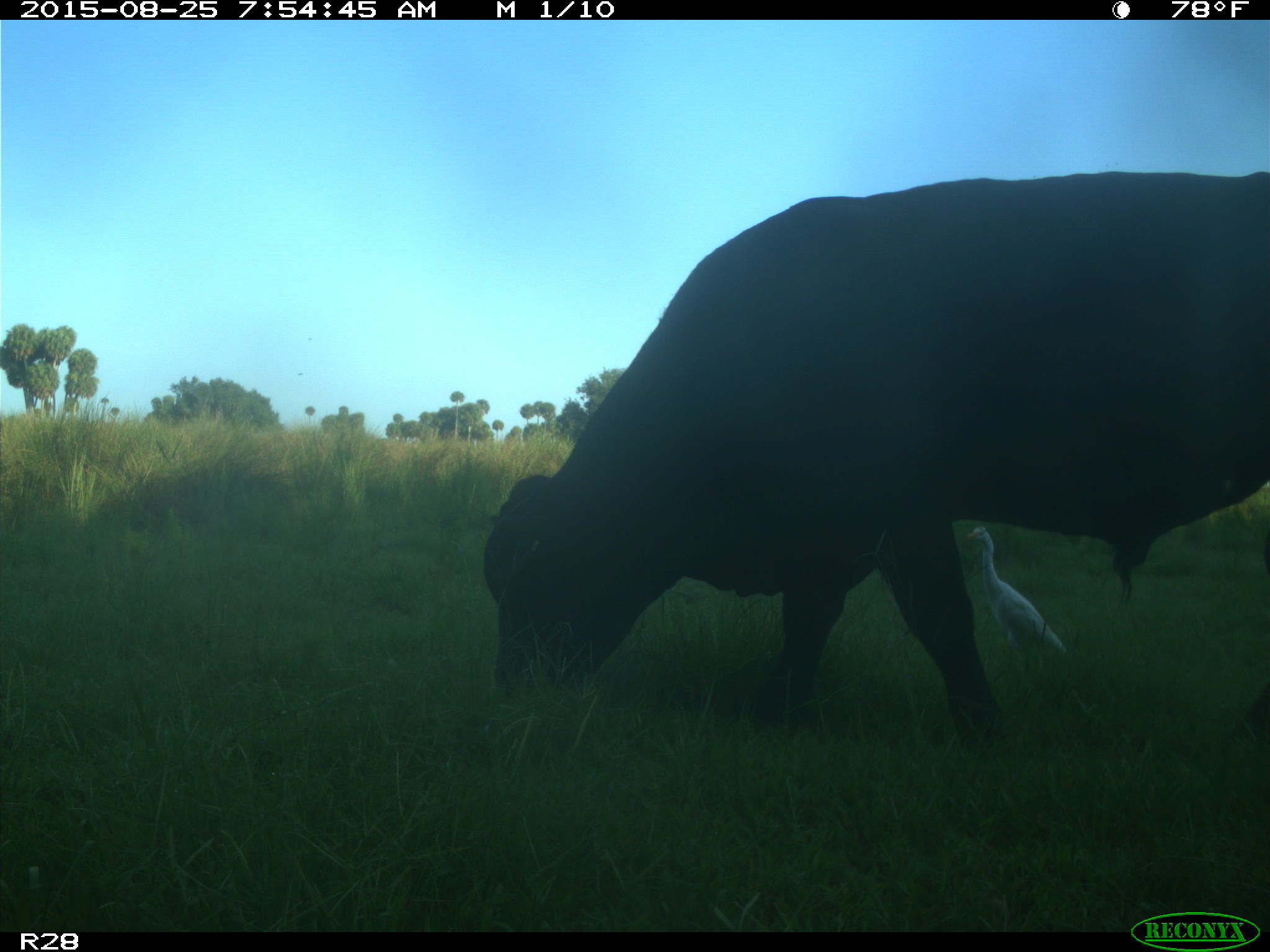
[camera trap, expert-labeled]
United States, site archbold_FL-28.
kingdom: Animalia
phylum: Chordata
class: Mammalia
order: Artiodactyla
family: Bovidae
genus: Bos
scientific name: Bos taurus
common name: domestic cow